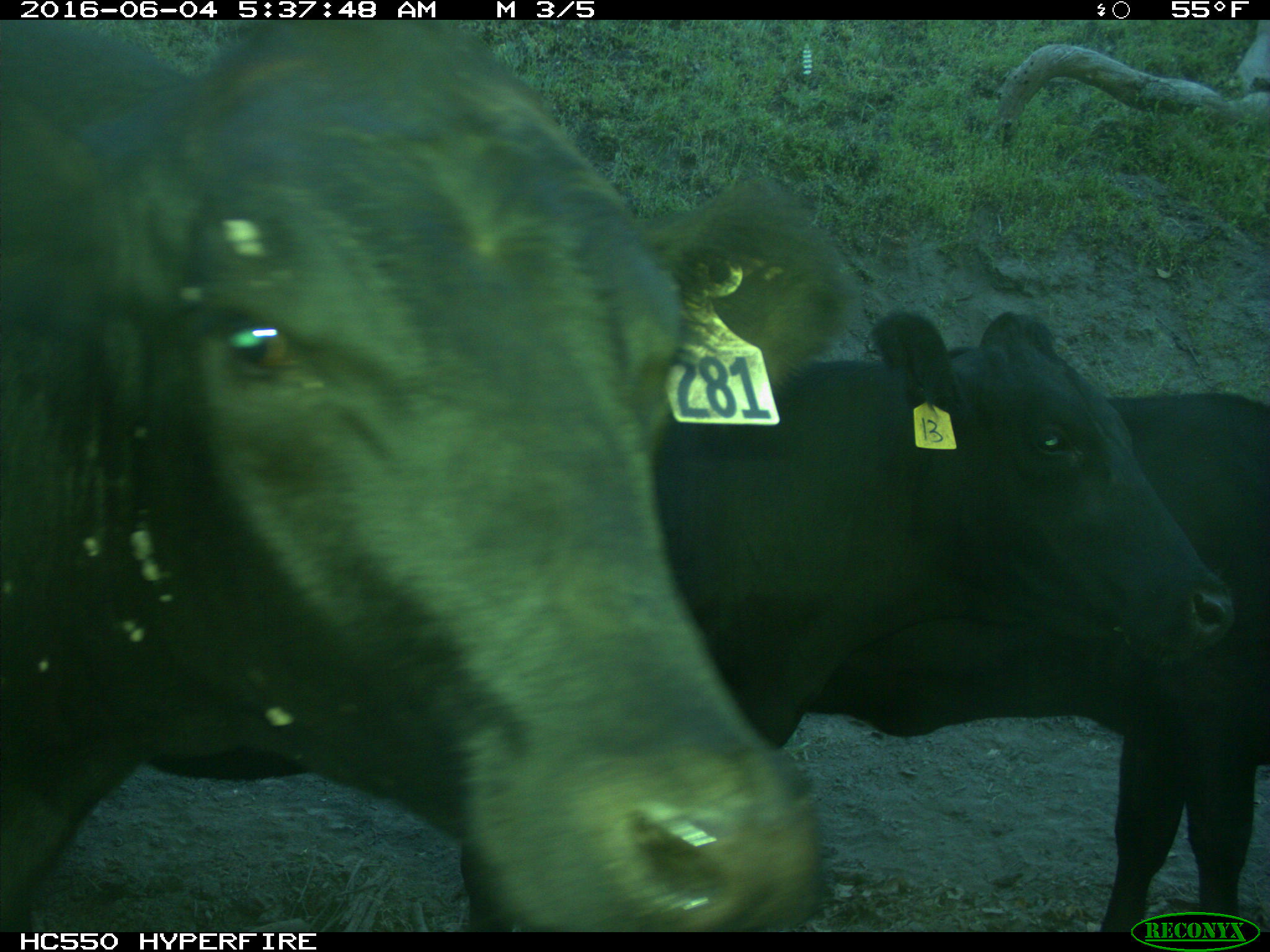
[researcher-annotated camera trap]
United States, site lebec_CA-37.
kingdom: Animalia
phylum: Chordata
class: Mammalia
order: Artiodactyla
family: Bovidae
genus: Bos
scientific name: Bos taurus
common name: domestic cow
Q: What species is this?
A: Bos taurus (domestic cow).